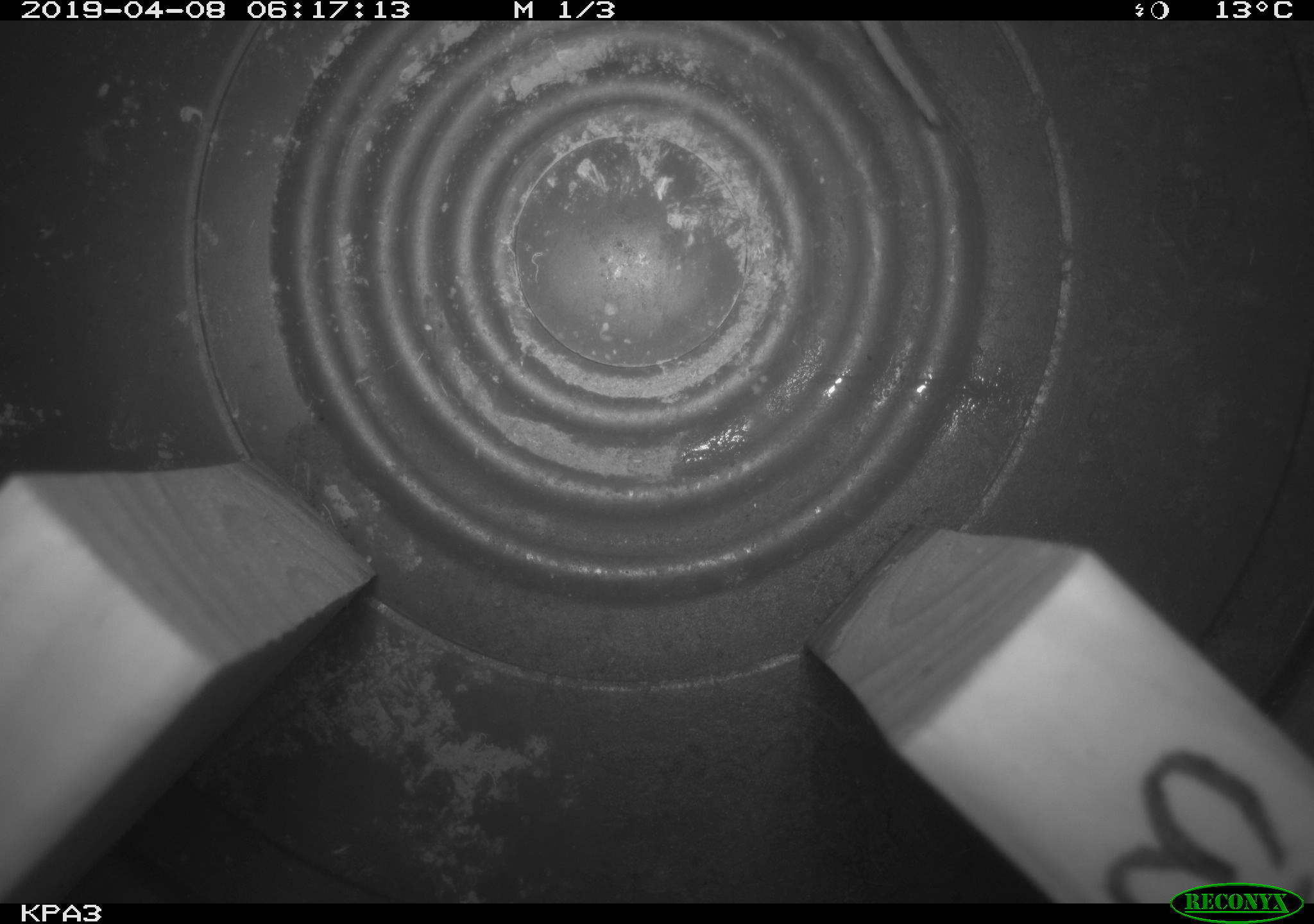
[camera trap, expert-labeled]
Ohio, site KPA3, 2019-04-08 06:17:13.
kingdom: Animalia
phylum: Chordata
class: Mammalia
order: Rodentia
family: Cricetidae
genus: Peromyscus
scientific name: Peromyscus leucopus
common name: white-footed mouse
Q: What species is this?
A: White-footed mouse (Peromyscus leucopus).